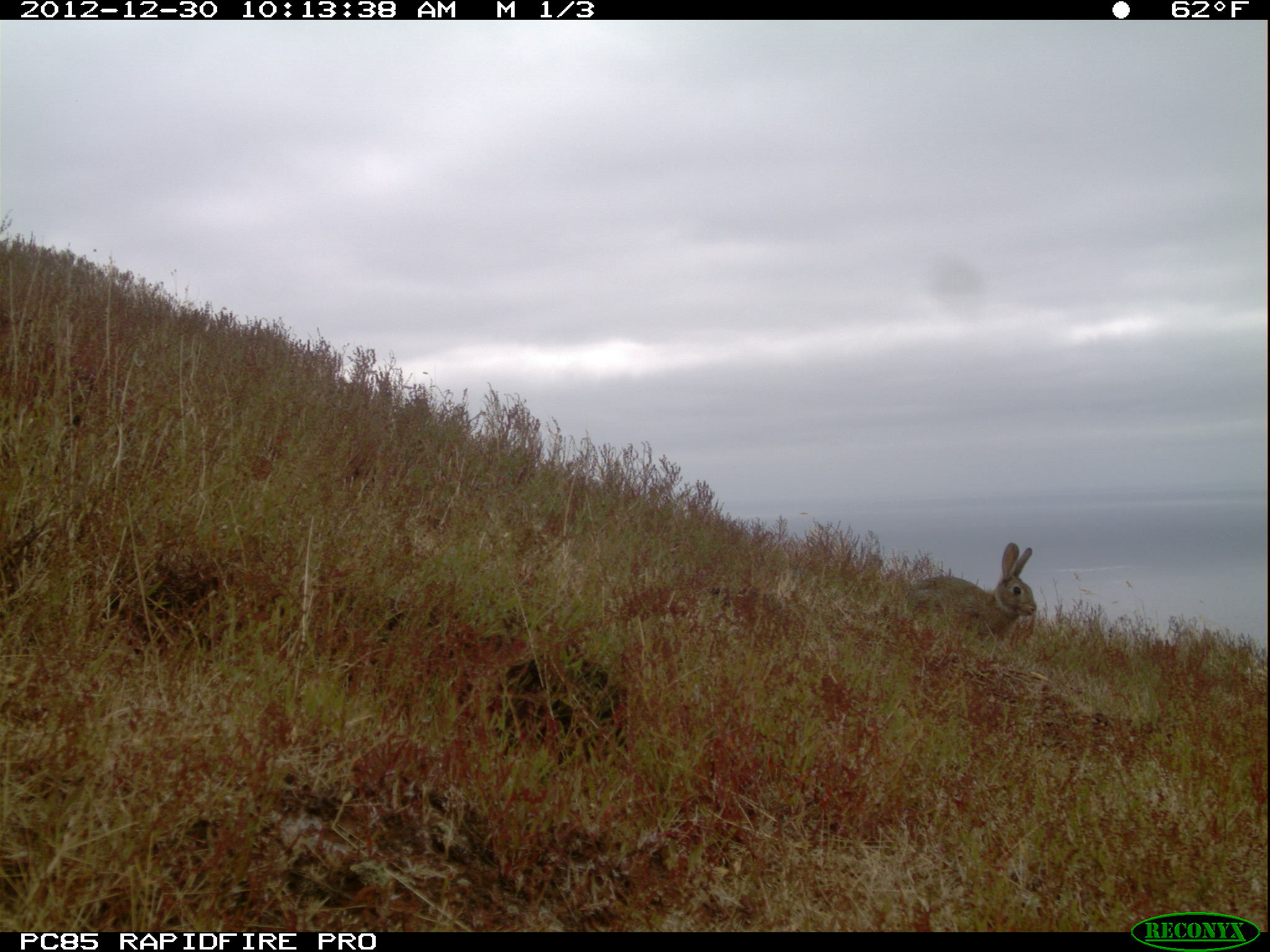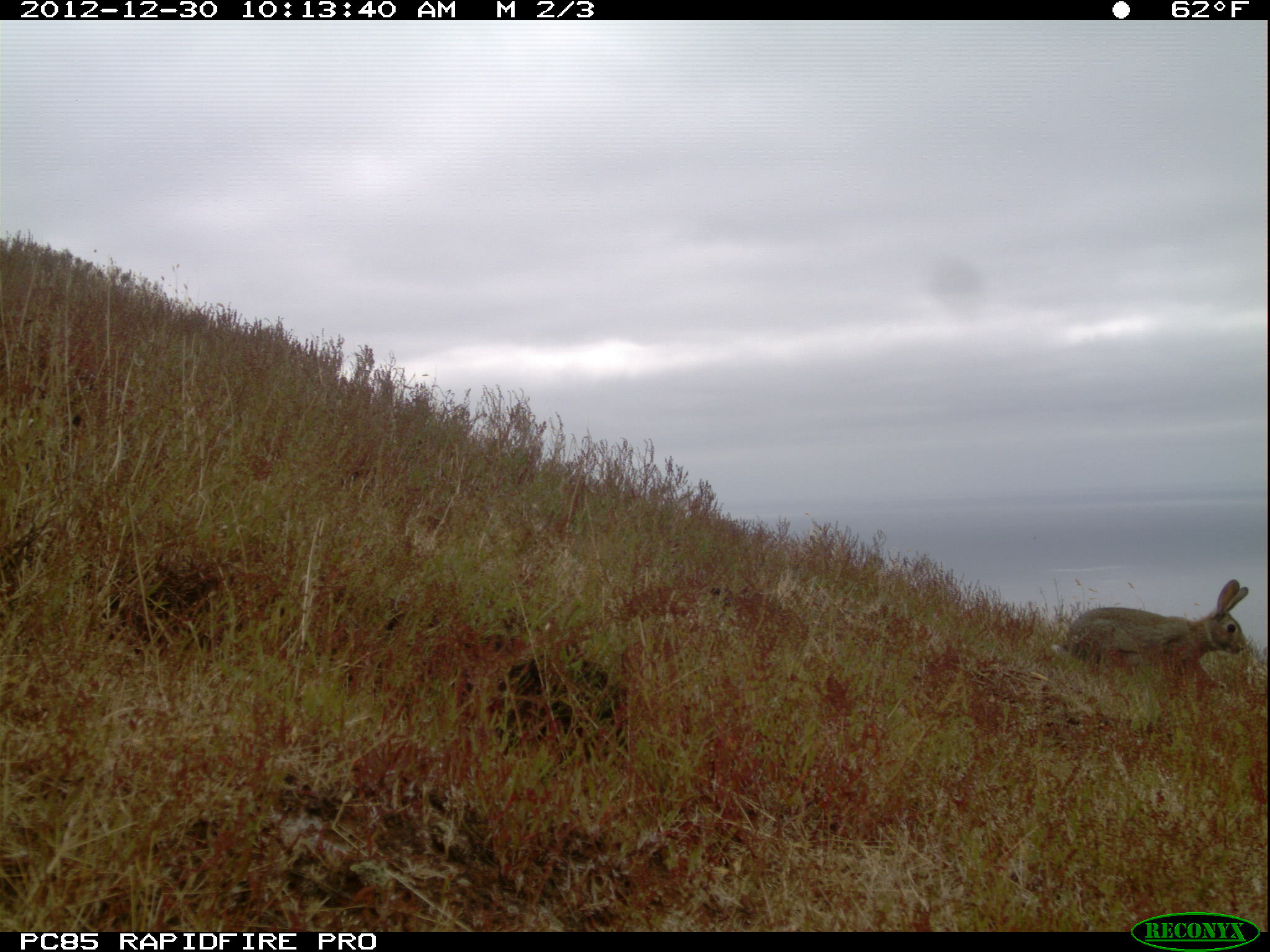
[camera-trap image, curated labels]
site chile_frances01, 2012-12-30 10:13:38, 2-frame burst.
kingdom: Animalia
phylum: Chordata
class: Mammalia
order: Lagomorpha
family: Leporidae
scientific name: Leporidae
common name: rabbits and hares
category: rabbit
Rabbit (rabbits and hares) (Leporidae).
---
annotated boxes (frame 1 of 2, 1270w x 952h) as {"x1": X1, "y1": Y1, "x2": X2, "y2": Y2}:
rabbit: {"x1": 900, "y1": 543, "x2": 1040, "y2": 653}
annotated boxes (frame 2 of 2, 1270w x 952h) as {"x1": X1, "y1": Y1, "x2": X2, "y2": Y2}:
rabbit: {"x1": 1049, "y1": 577, "x2": 1259, "y2": 721}